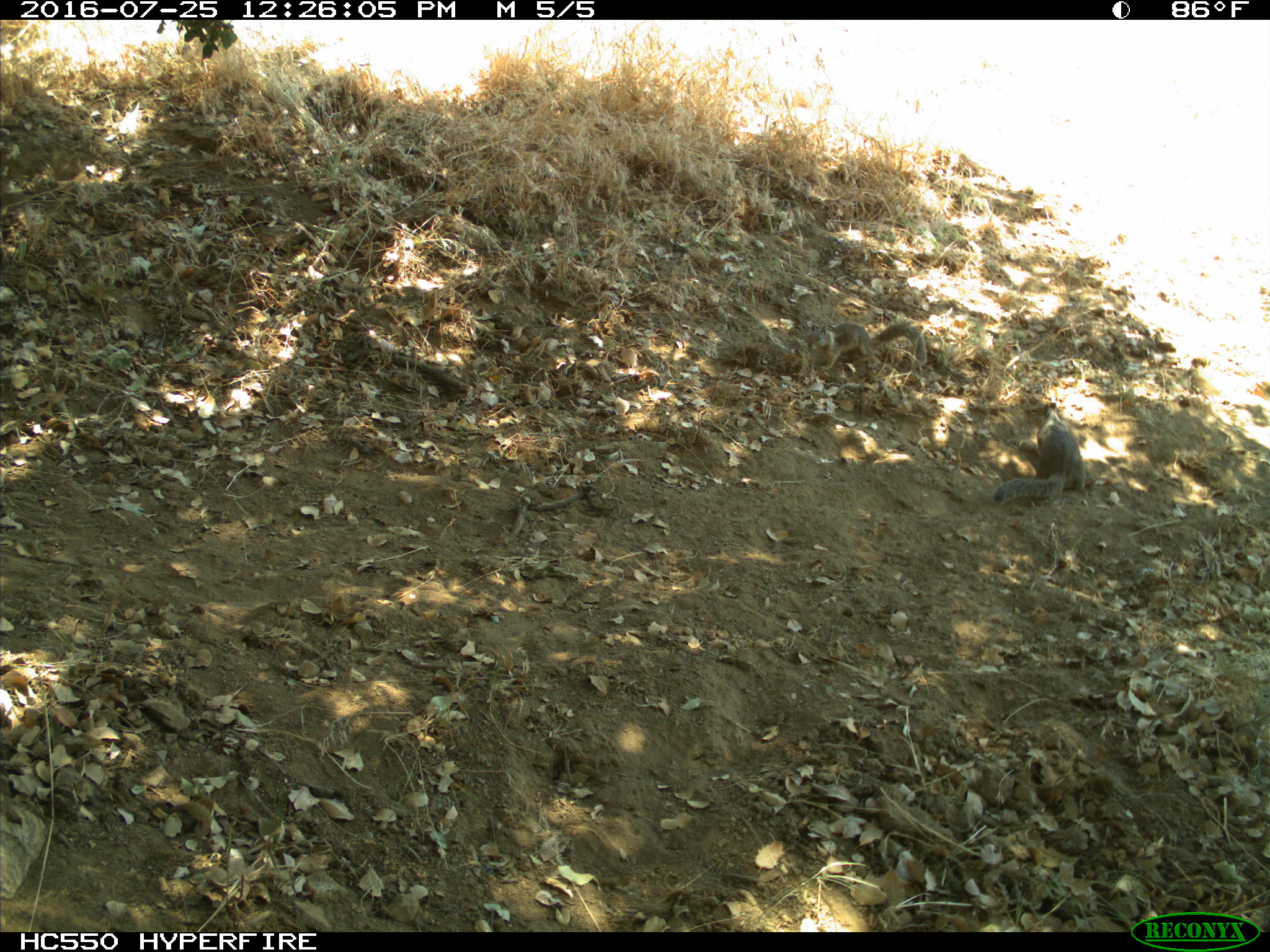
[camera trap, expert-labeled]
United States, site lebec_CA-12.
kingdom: Animalia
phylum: Chordata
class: Mammalia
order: Rodentia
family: Sciuridae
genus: Otospermophilus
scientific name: Otospermophilus beecheyi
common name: california ground squirrel